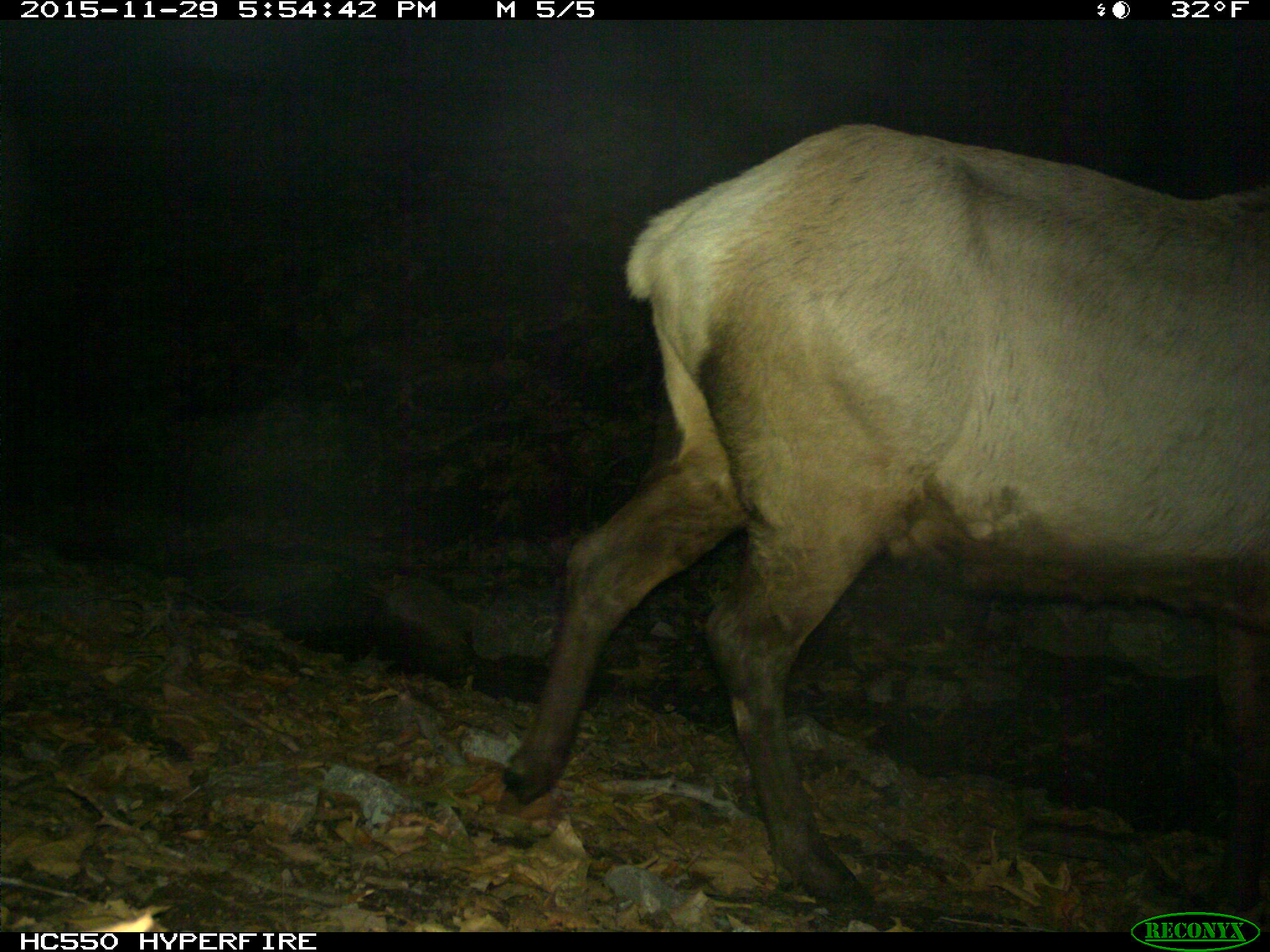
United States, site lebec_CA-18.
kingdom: Animalia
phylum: Chordata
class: Mammalia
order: Artiodactyla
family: Cervidae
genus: Cervus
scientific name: Cervus canadensis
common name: elk